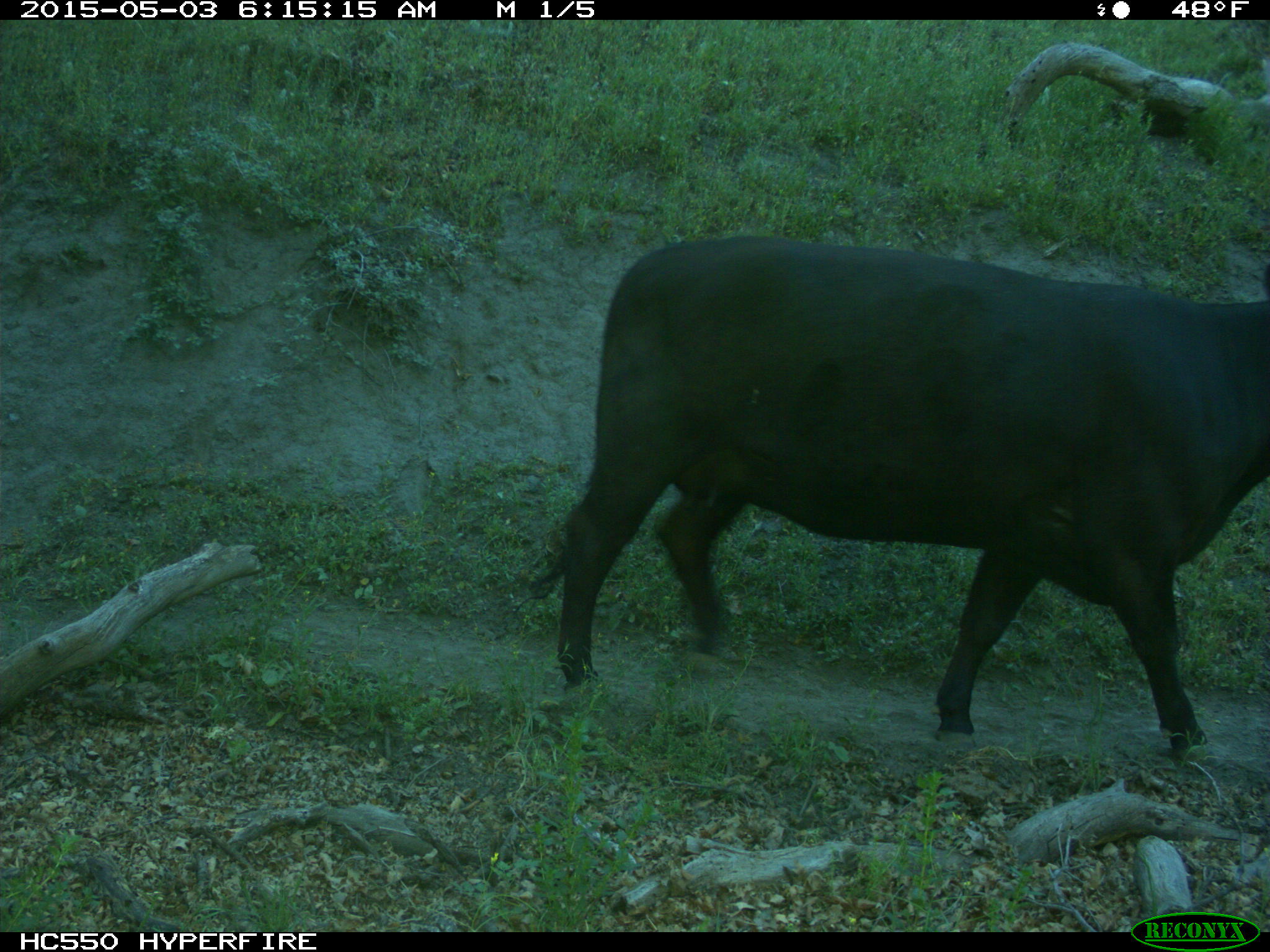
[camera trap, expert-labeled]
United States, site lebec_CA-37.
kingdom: Animalia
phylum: Chordata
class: Mammalia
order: Artiodactyla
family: Bovidae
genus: Bos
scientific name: Bos taurus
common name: domestic cow